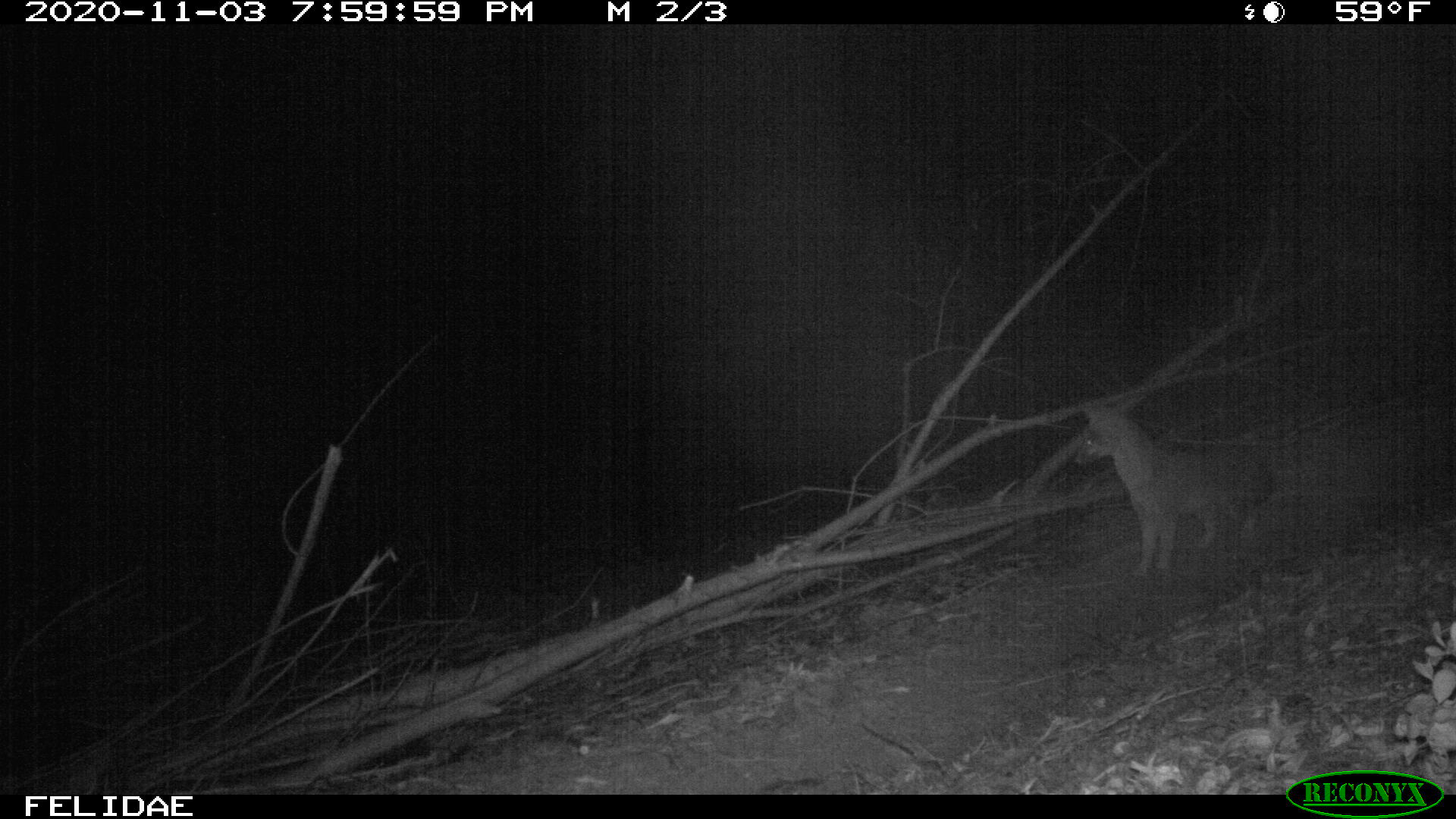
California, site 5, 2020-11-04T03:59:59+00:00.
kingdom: Animalia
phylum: Chordata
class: Mammalia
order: Carnivora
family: Canidae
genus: Urocyon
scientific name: Urocyon cinereoargenteus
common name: gray fox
Gray fox (Urocyon cinereoargenteus).